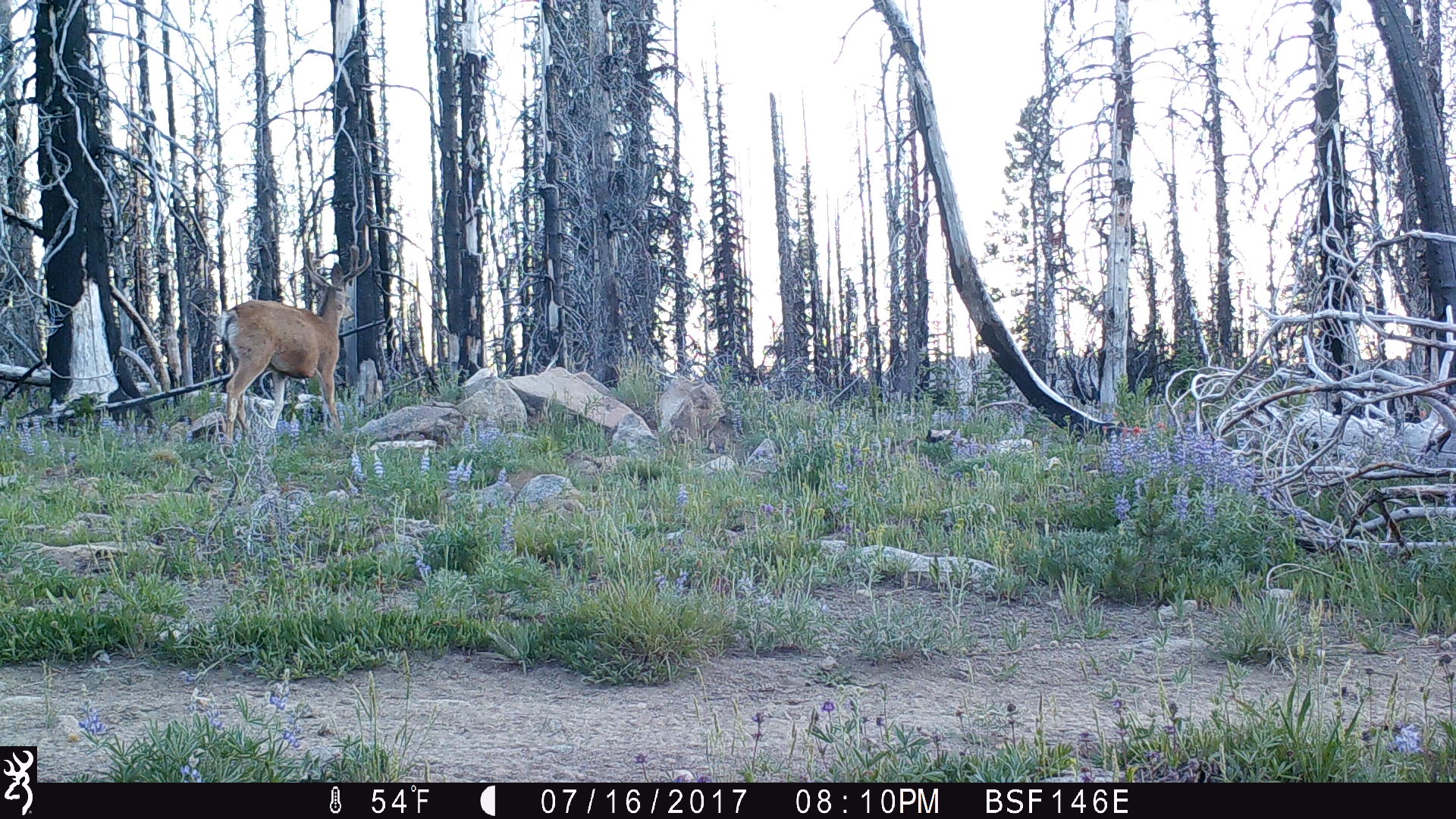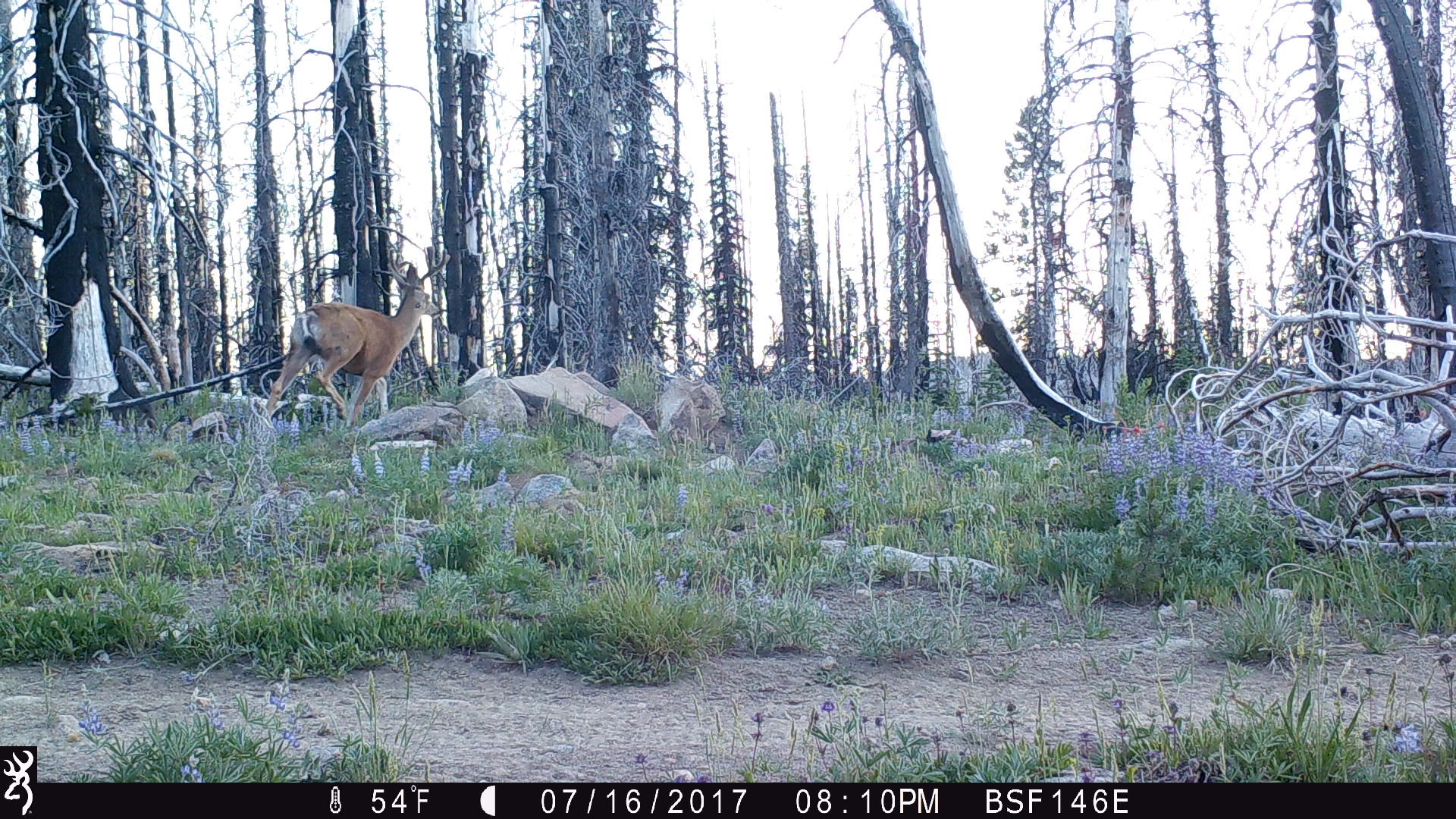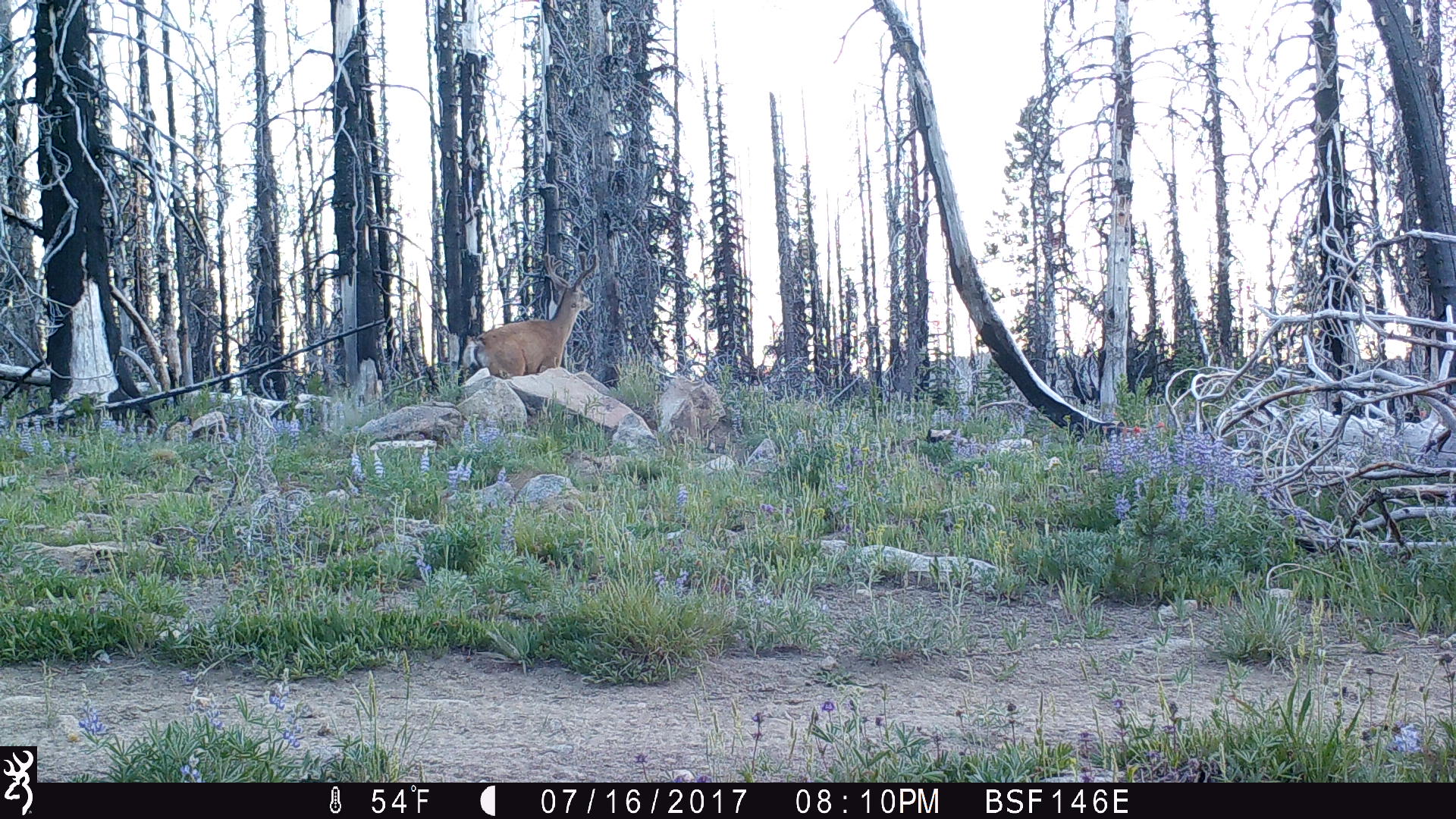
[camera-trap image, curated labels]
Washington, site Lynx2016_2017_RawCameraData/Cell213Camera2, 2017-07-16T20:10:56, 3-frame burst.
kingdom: Animalia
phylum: Chordata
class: Mammalia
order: Artiodactyla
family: Cervidae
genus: Odocoileus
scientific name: Odocoileus hemionus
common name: mule deer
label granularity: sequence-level